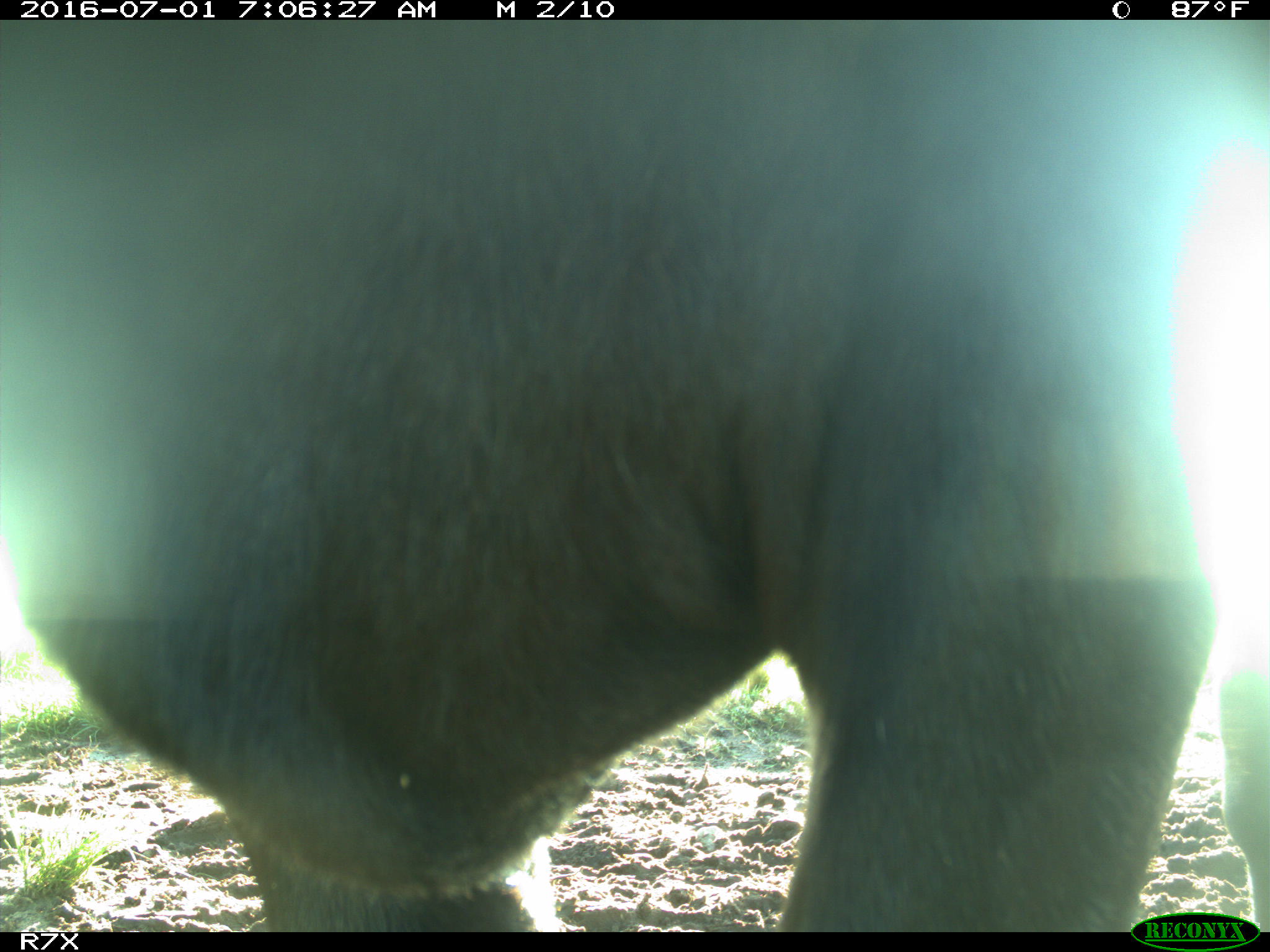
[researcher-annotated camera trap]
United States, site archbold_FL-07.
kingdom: Animalia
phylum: Chordata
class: Mammalia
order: Artiodactyla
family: Bovidae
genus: Bos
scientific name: Bos taurus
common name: domestic cow